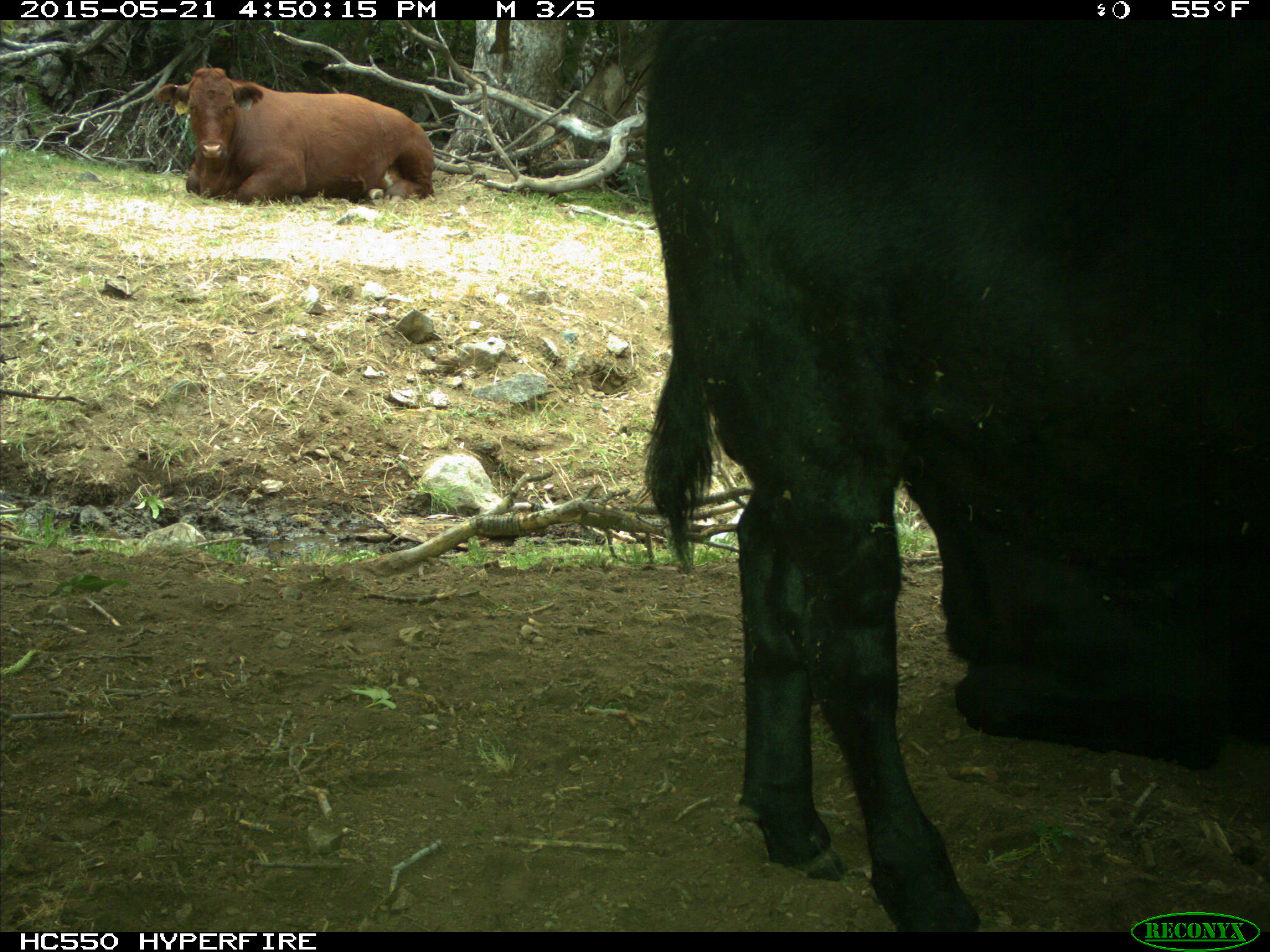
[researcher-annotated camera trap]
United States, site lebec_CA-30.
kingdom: Animalia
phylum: Chordata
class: Mammalia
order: Artiodactyla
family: Bovidae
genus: Bos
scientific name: Bos taurus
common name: domestic cow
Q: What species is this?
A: Bos taurus (domestic cow).